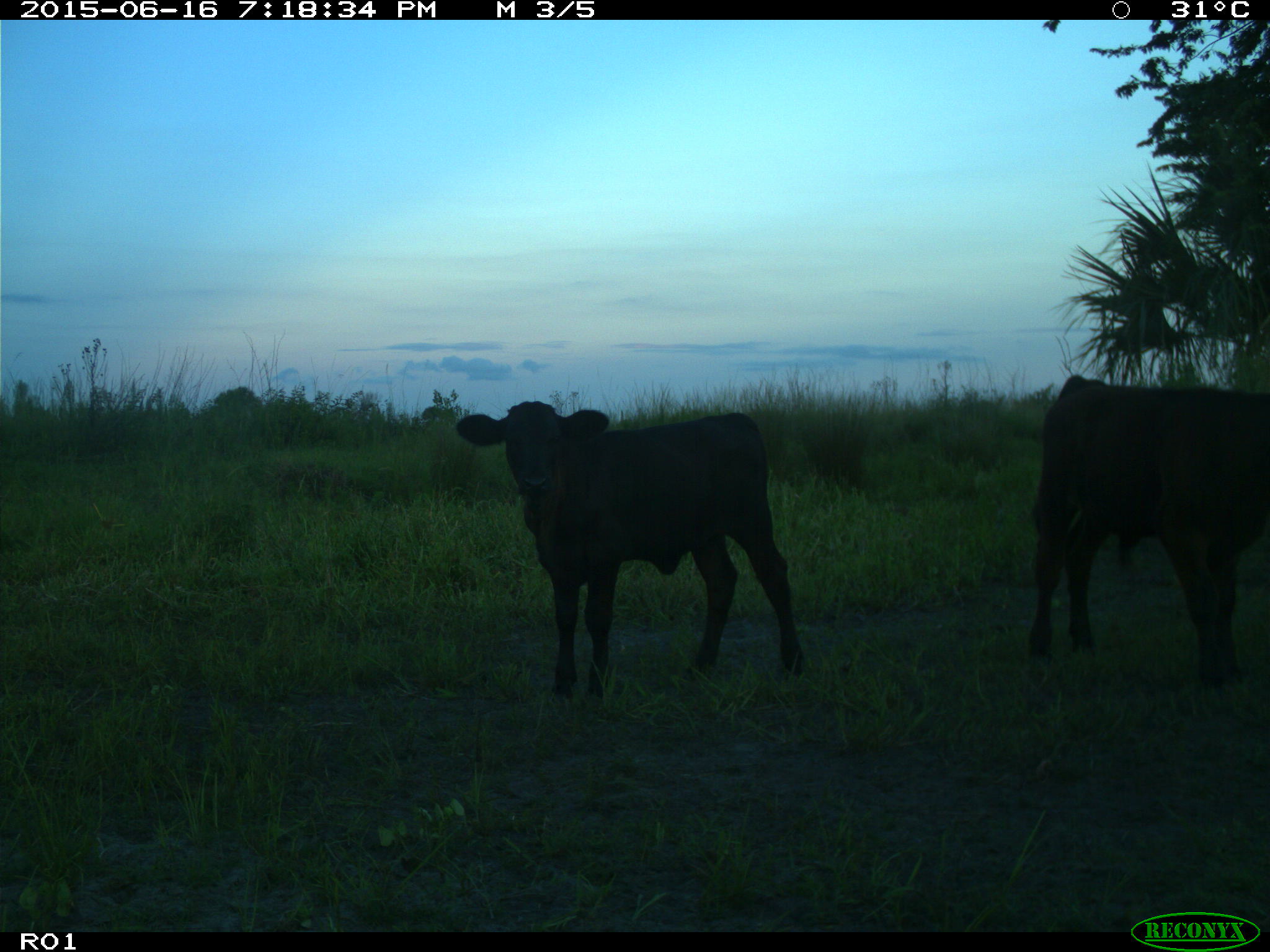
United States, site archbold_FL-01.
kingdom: Animalia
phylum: Chordata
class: Mammalia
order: Artiodactyla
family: Bovidae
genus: Bos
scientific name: Bos taurus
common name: domestic cow